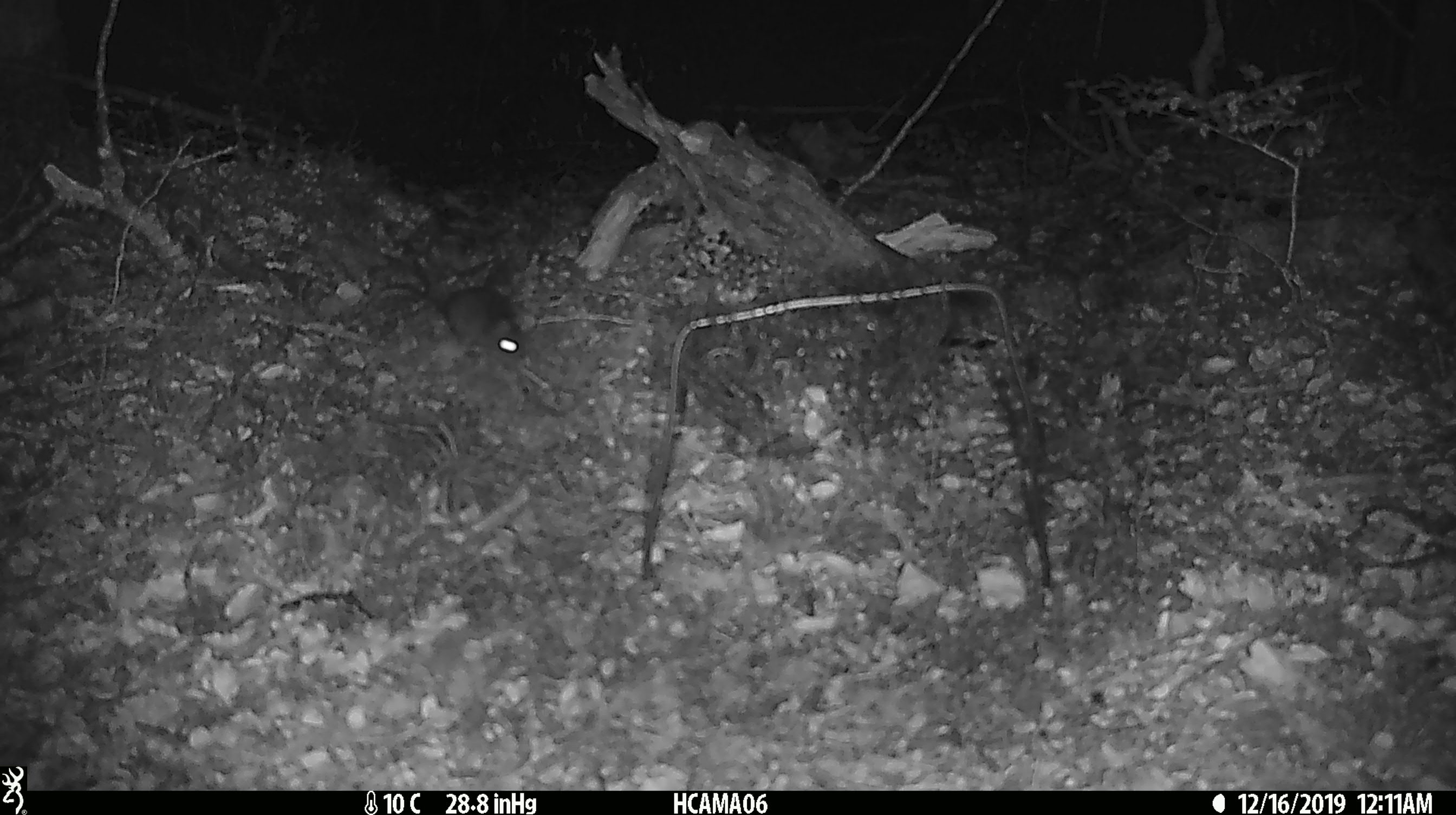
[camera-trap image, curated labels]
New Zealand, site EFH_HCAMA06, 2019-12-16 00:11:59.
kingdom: Animalia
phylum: Chordata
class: Mammalia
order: Rodentia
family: Muridae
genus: Mus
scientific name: Mus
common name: mouse